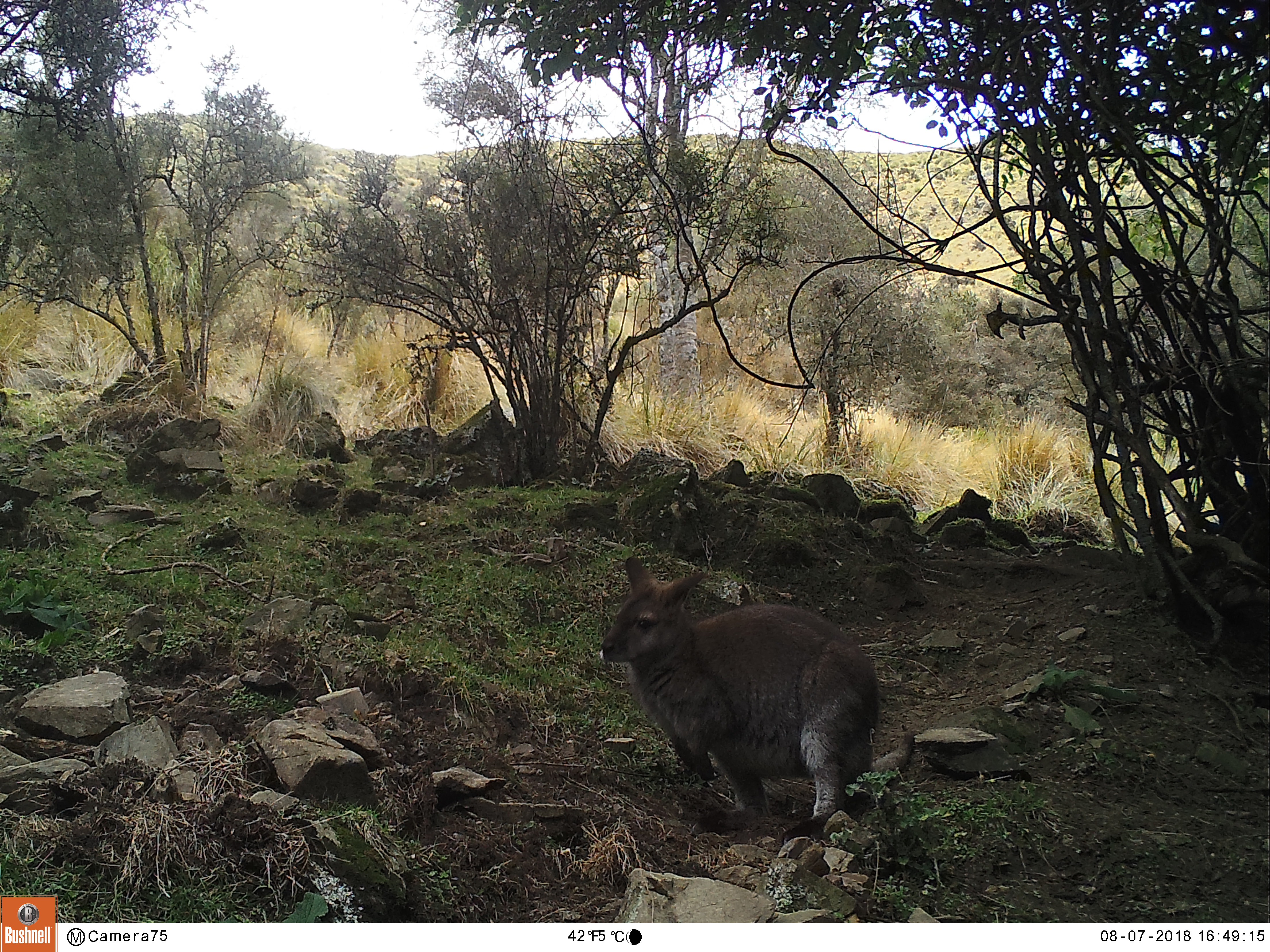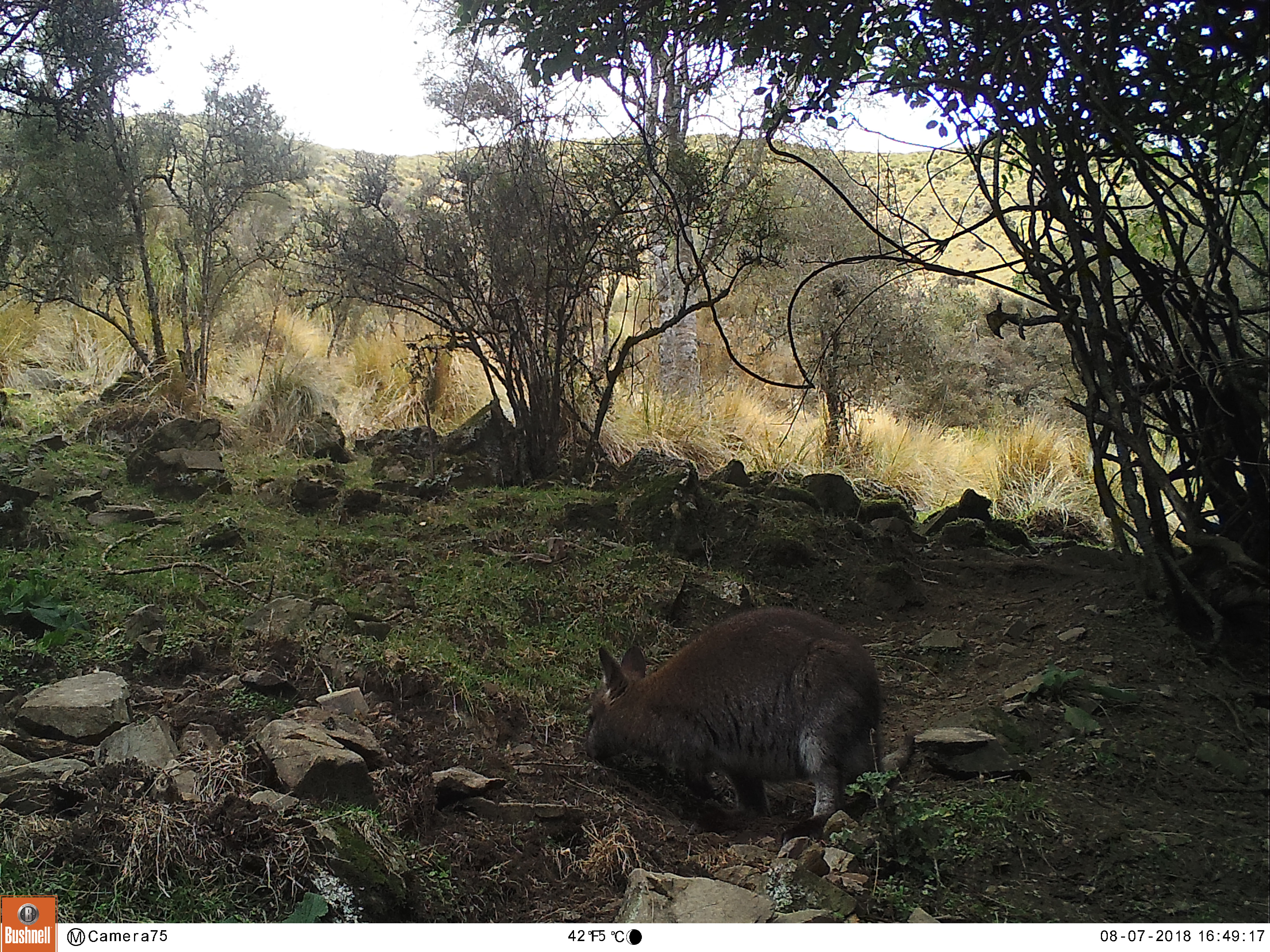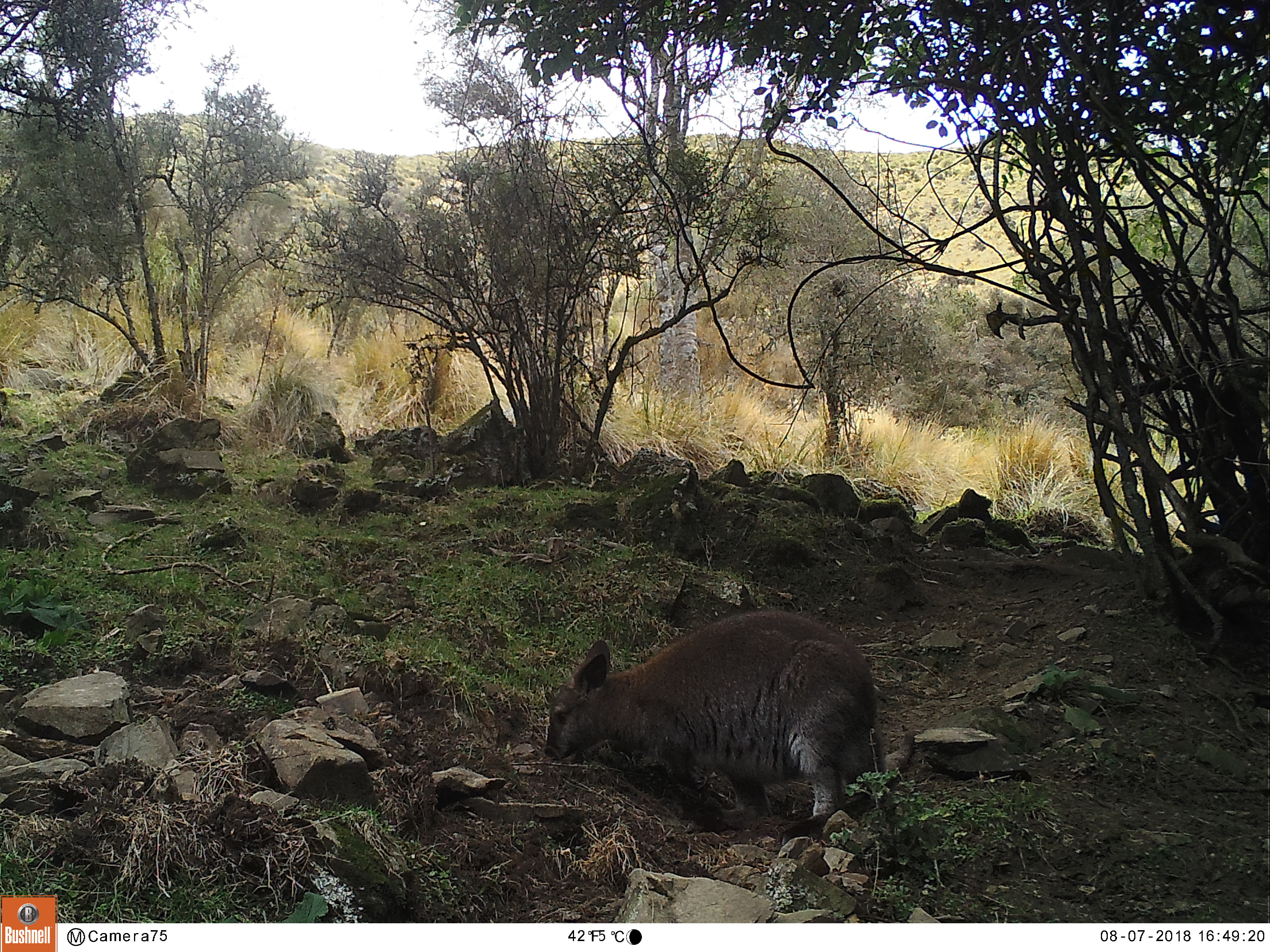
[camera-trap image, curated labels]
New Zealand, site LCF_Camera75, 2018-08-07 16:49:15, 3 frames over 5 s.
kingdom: Animalia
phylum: Chordata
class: Mammalia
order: Diprotodontia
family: Macropodidae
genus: Notamacropus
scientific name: Notamacropus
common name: wallaby